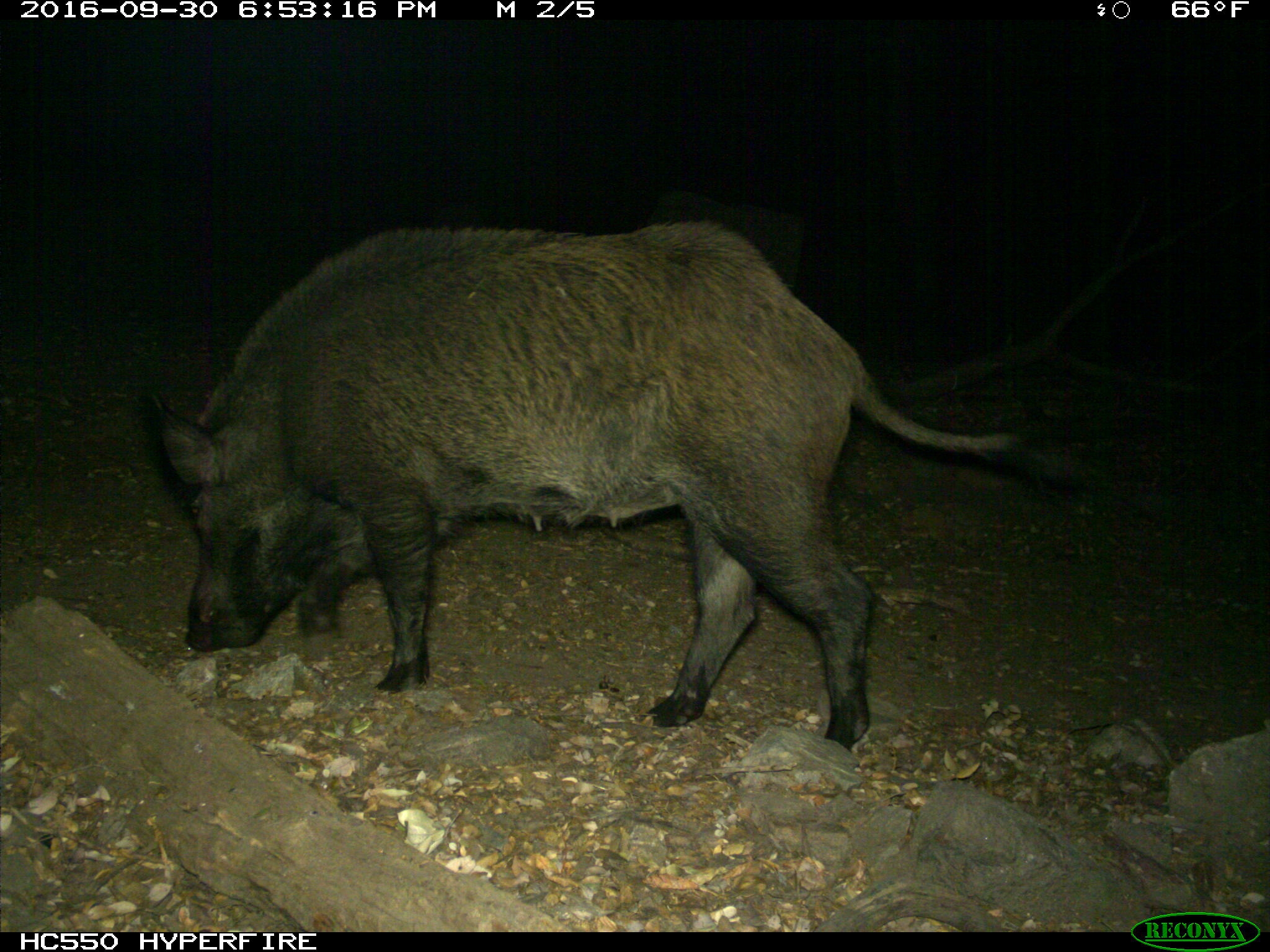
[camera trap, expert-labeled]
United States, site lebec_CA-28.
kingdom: Animalia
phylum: Chordata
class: Mammalia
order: Artiodactyla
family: Suidae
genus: Sus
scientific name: Sus scrofa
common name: wild boar